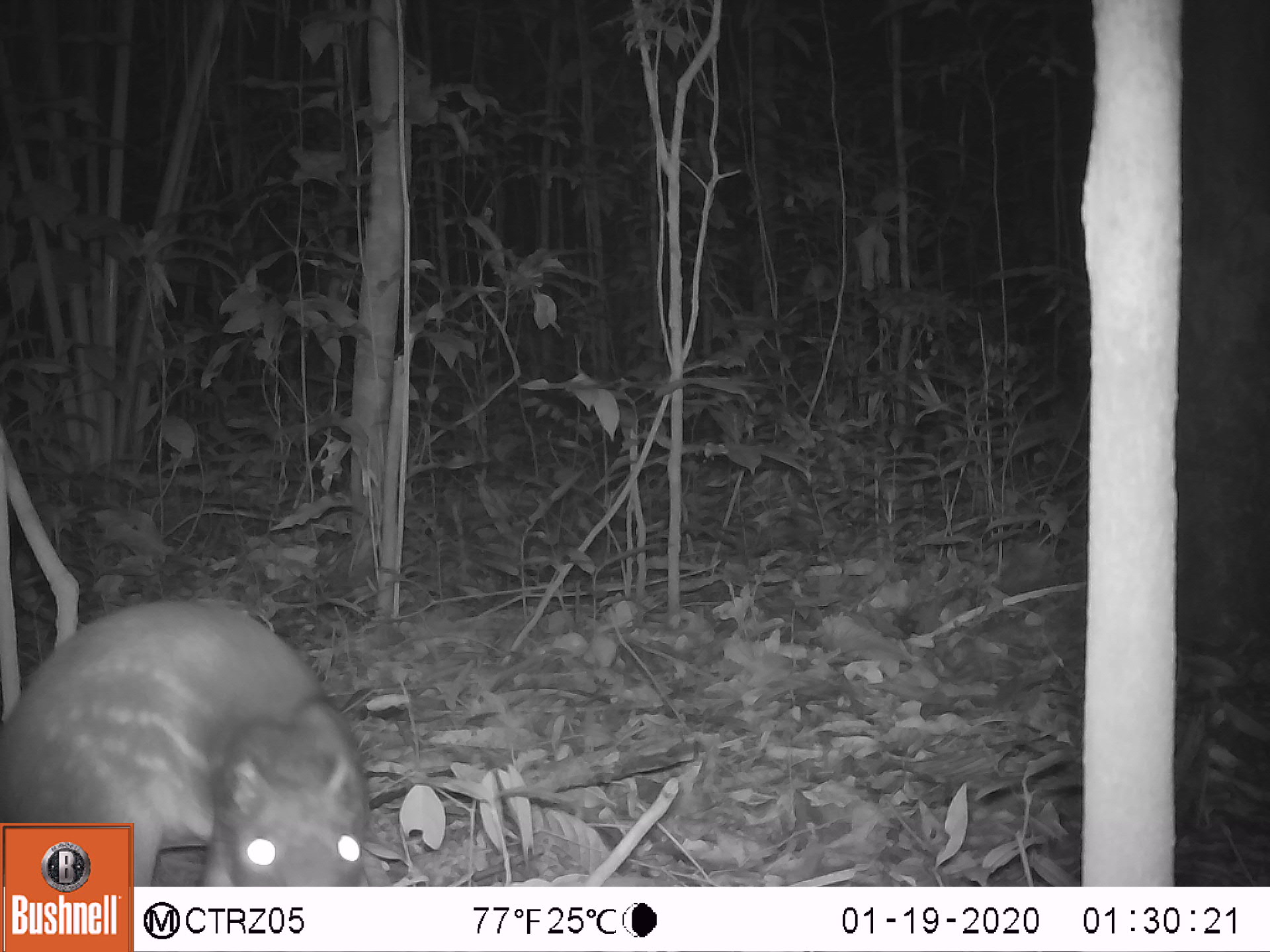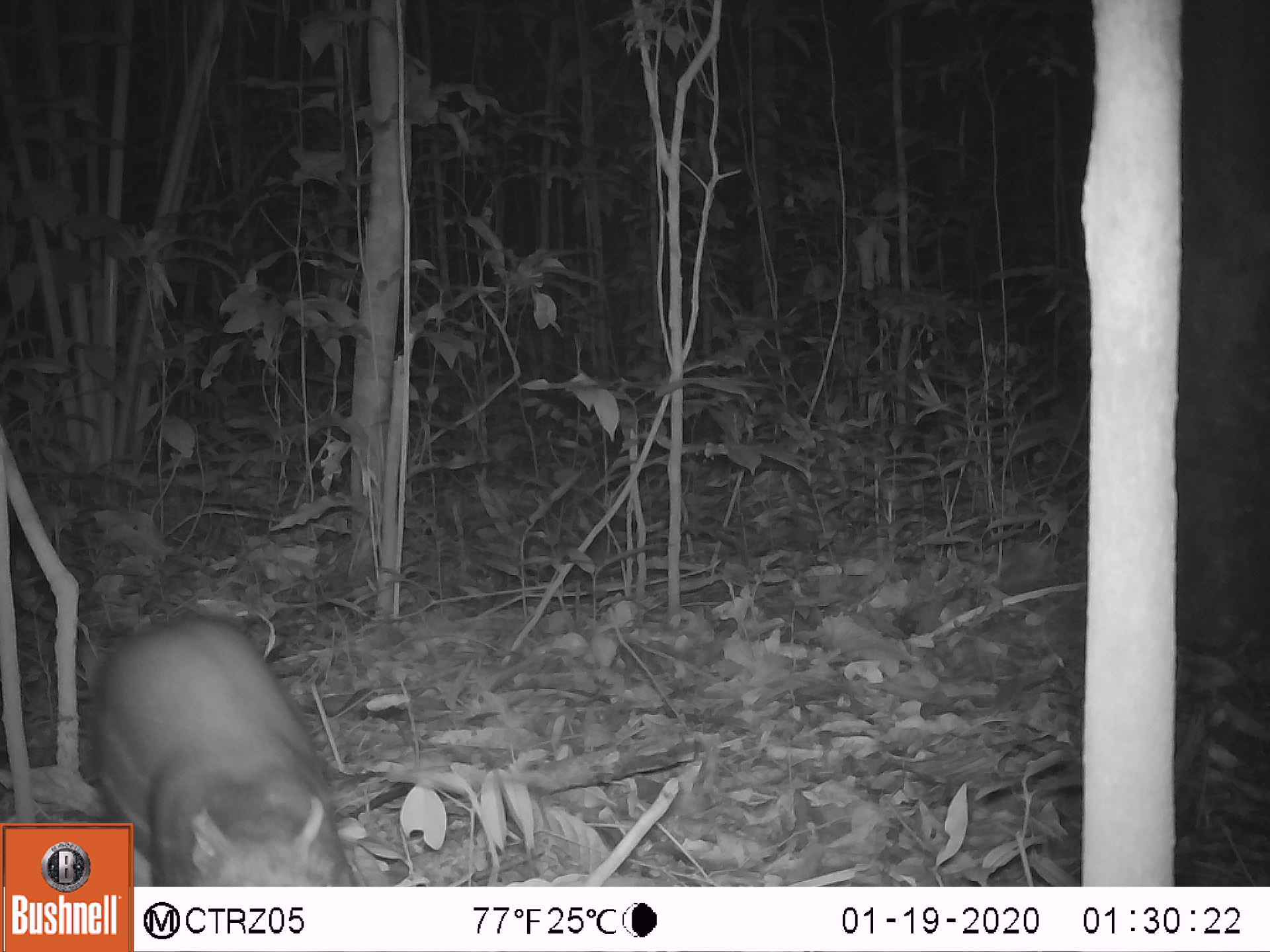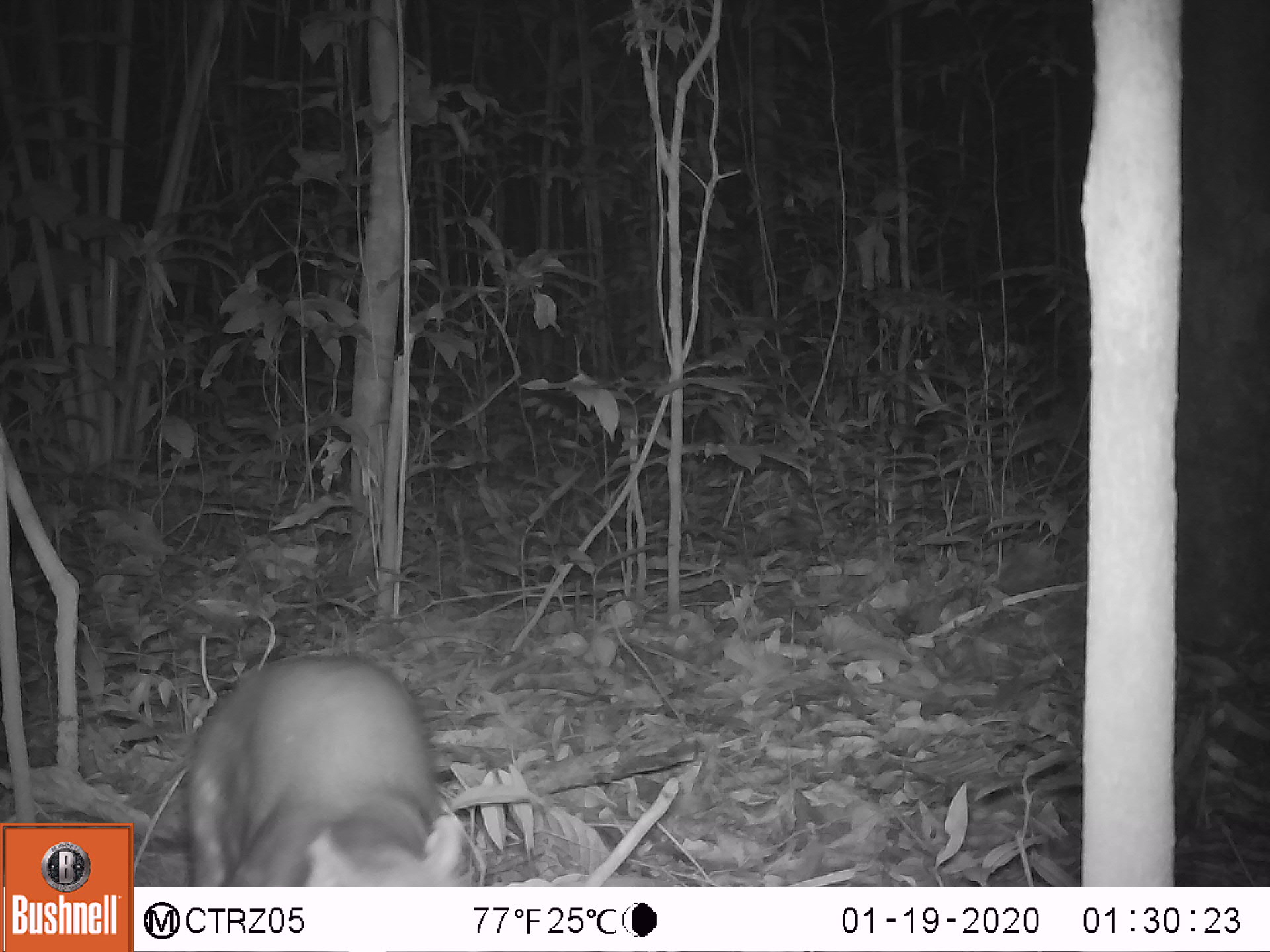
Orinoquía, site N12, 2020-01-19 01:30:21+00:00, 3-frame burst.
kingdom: Animalia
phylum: Chordata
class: Mammalia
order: Rodentia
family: Cuniculidae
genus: Cuniculus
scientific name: Cuniculus paca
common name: spotted paca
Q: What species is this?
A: Spotted paca (Cuniculus paca).